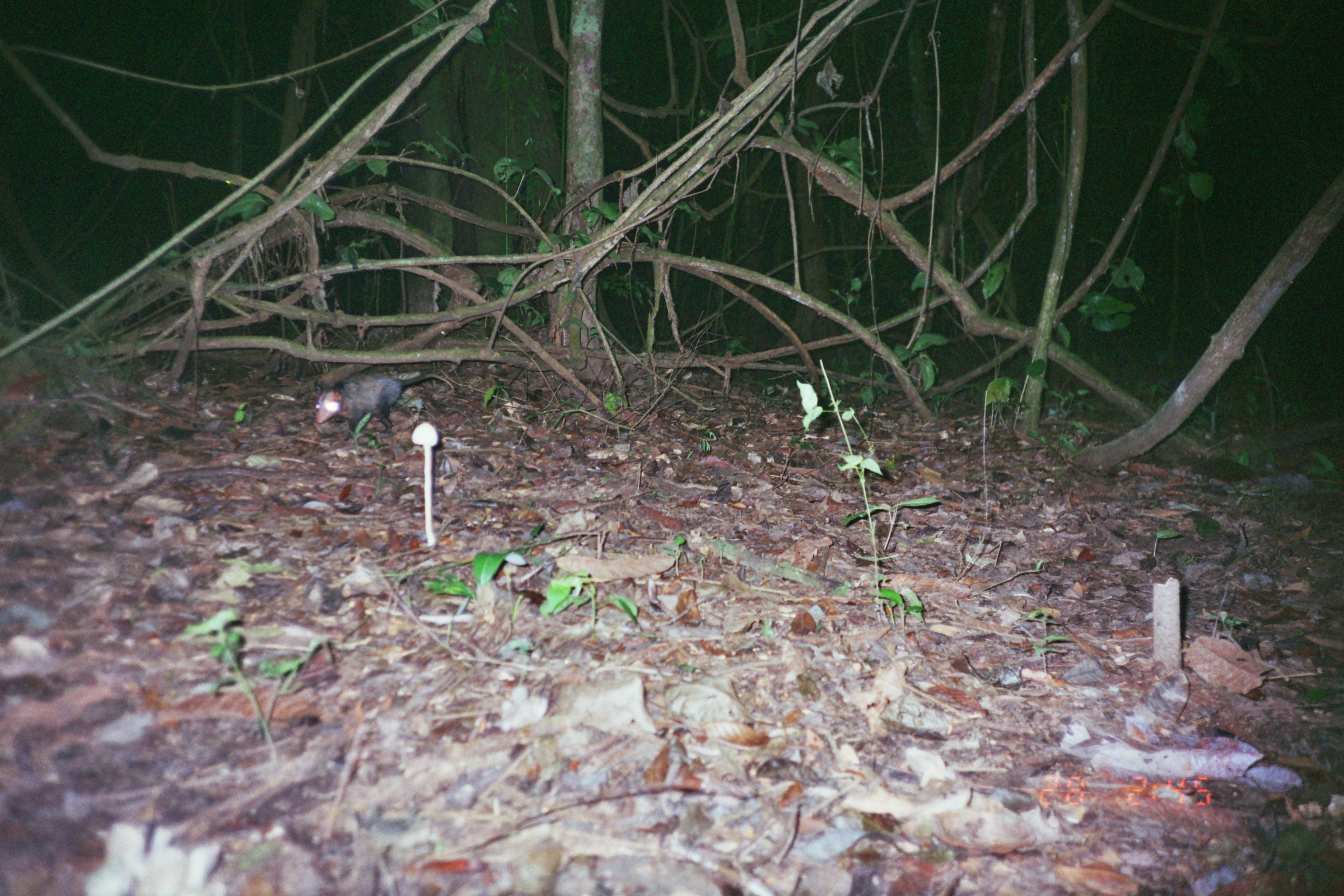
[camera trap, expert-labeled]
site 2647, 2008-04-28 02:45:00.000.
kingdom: Animalia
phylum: Chordata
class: Mammalia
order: Didelphimorphia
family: Didelphidae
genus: Didelphis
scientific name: Didelphis marsupialis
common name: southern opossum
Didelphis marsupialis (southern opossum).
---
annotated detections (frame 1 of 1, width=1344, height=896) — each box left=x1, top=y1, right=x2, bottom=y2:
didelphis marsupialis: left=314, top=370, right=454, bottom=441